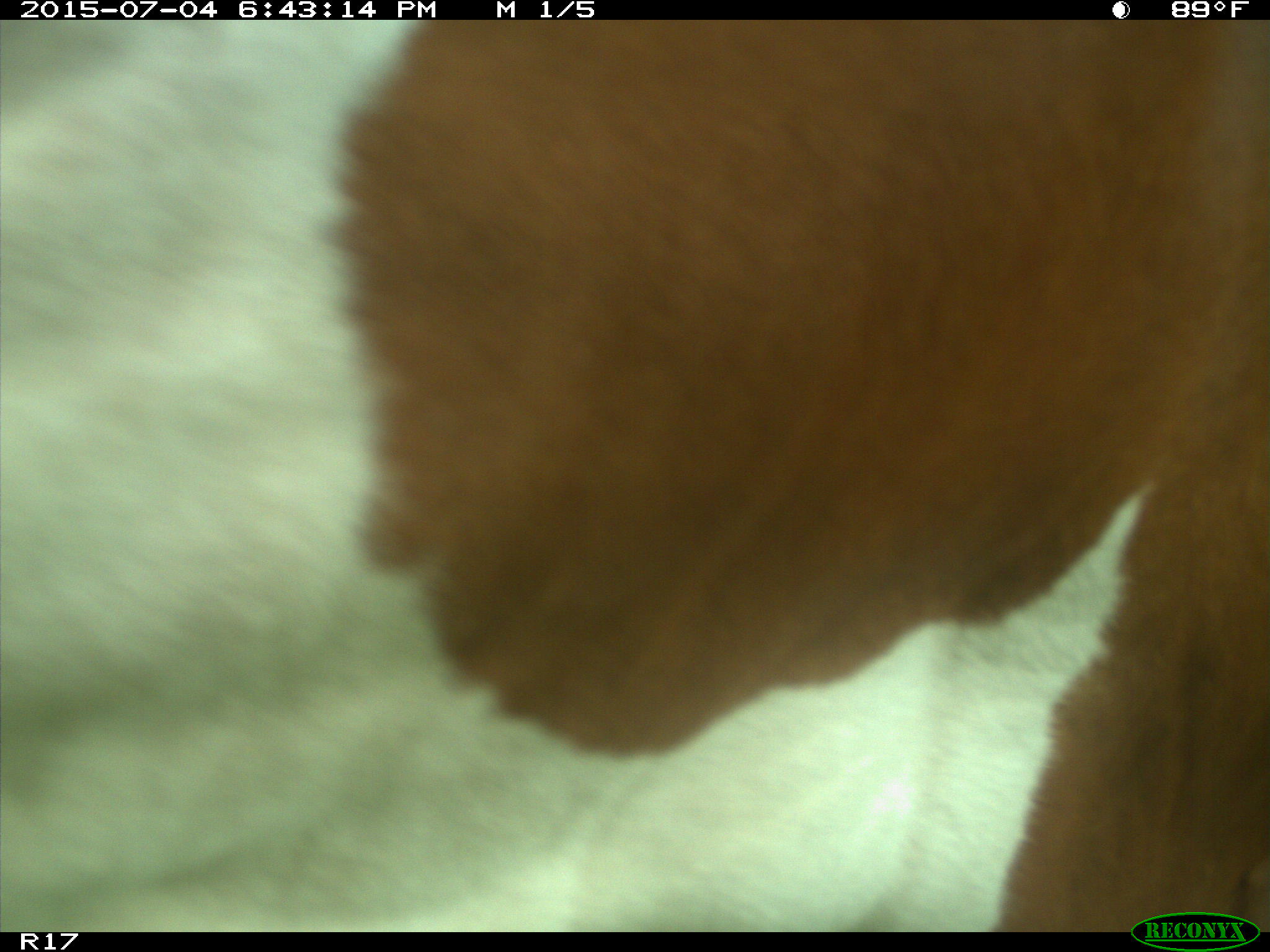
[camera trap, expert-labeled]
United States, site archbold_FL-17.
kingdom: Animalia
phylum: Chordata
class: Mammalia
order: Artiodactyla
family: Bovidae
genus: Bos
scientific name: Bos taurus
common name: domestic cow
Bos taurus (domestic cow).